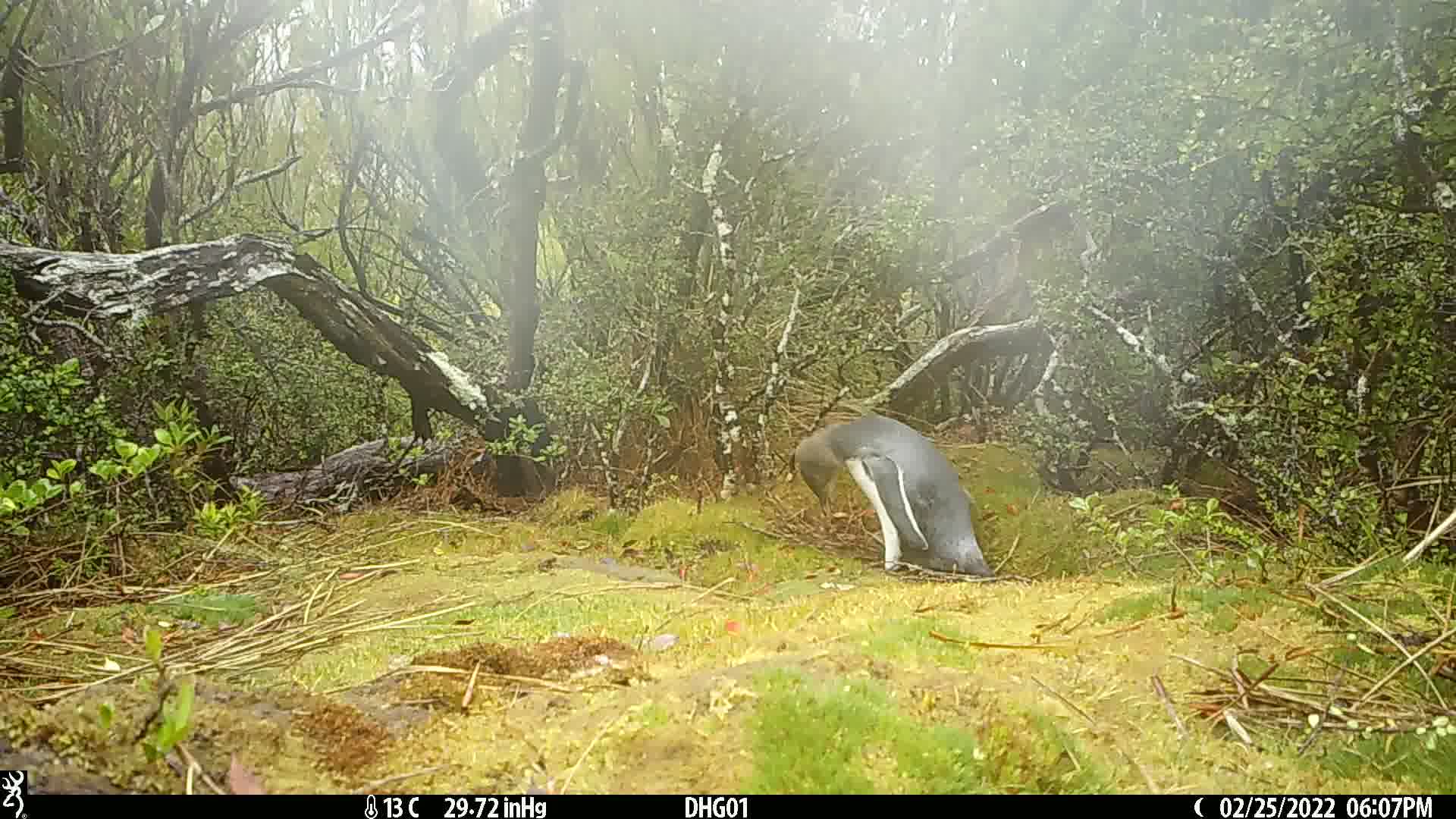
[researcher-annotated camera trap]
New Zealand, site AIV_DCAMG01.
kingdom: Animalia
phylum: Chordata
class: Aves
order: Sphenisciformes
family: Spheniscidae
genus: Megadyptes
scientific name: Megadyptes antipodes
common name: yellow-eyed penguin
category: yellow eyed penguin